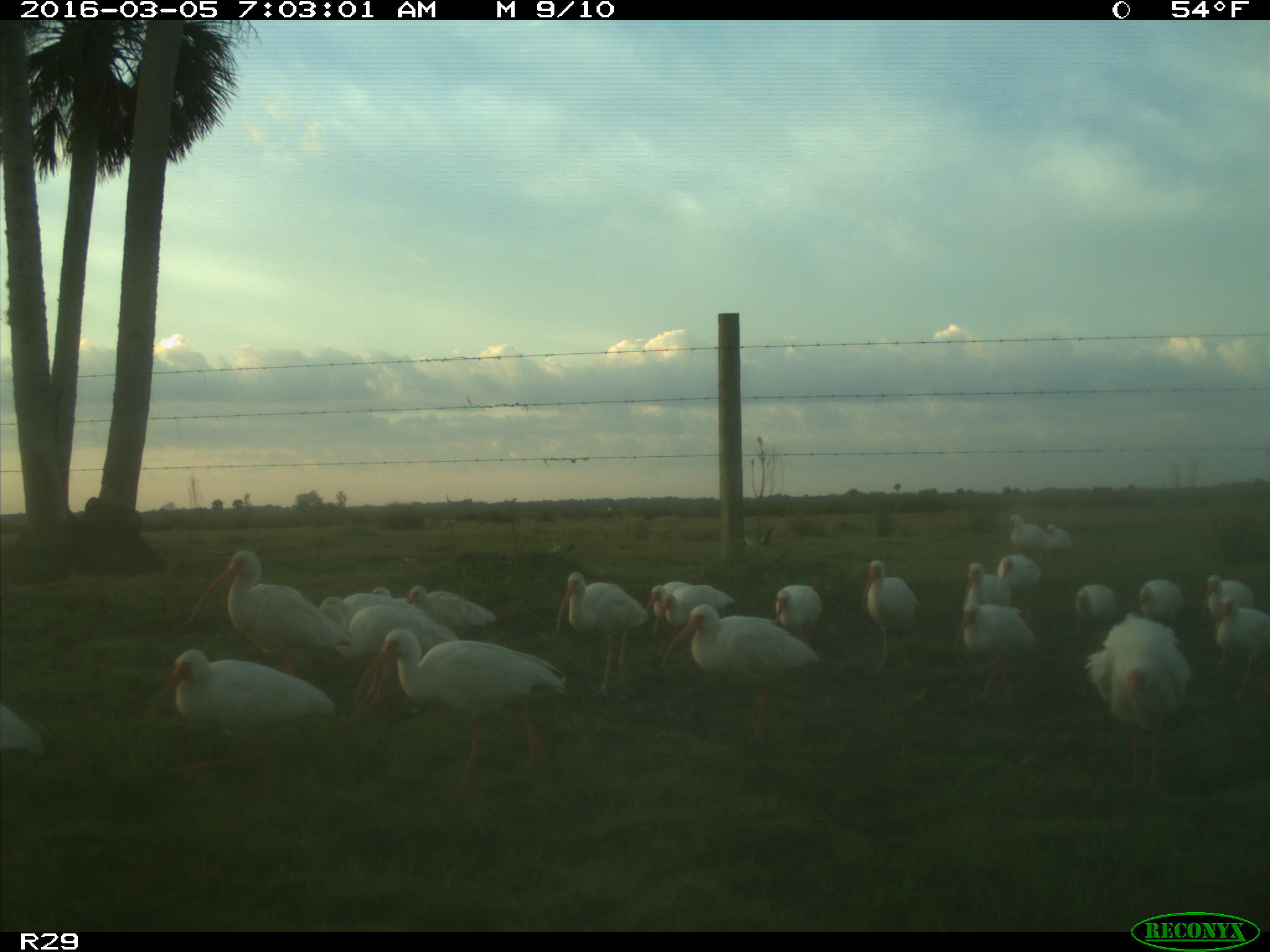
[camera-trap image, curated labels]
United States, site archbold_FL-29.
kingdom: Animalia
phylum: Chordata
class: Aves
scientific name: Aves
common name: birds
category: unidentified bird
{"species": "unidentified bird (birds) (Aves)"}